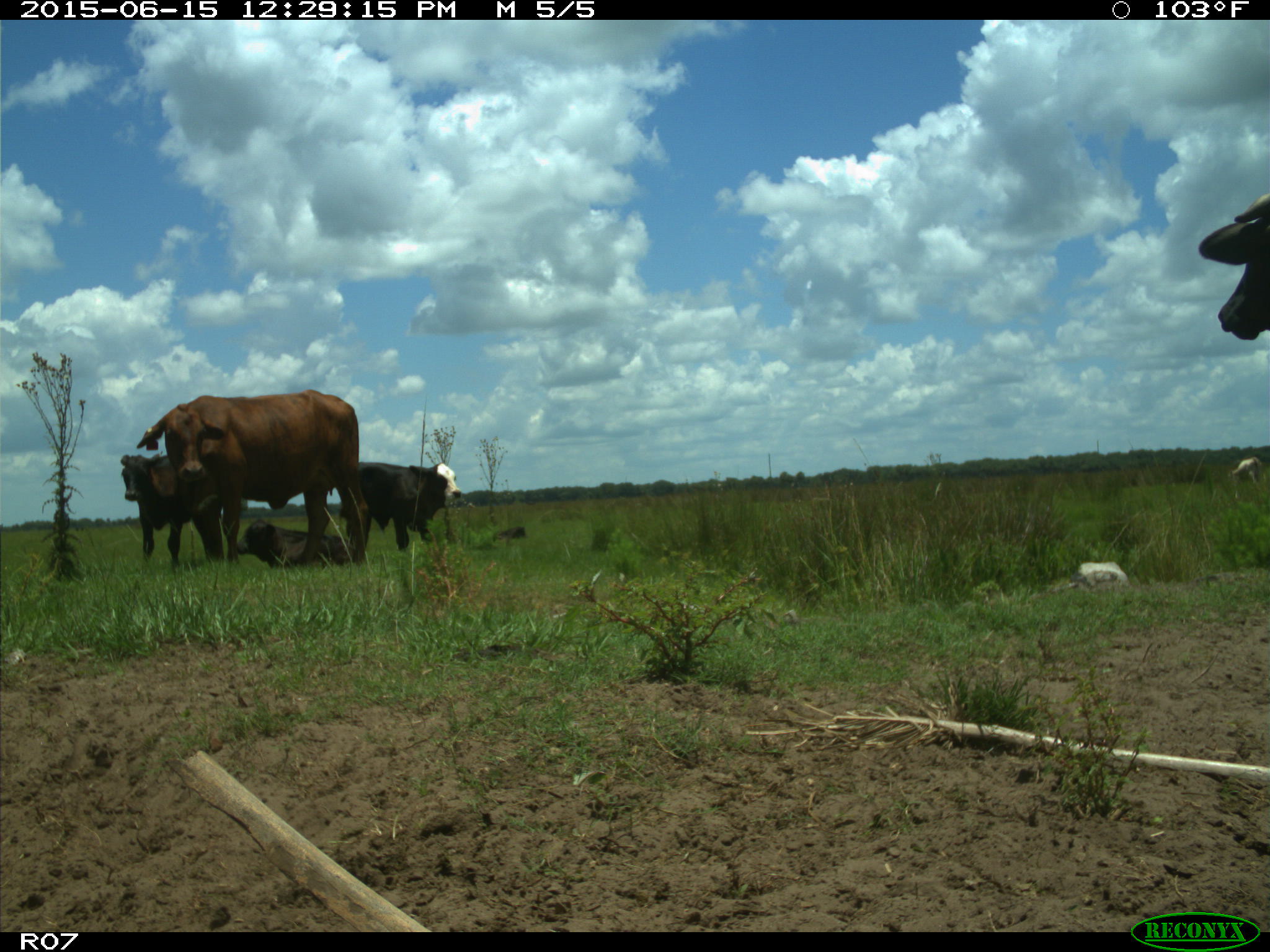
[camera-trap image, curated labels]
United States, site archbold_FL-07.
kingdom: Animalia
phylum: Chordata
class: Mammalia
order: Artiodactyla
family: Bovidae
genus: Bos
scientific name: Bos taurus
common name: domestic cow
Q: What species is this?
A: Bos taurus (domestic cow).